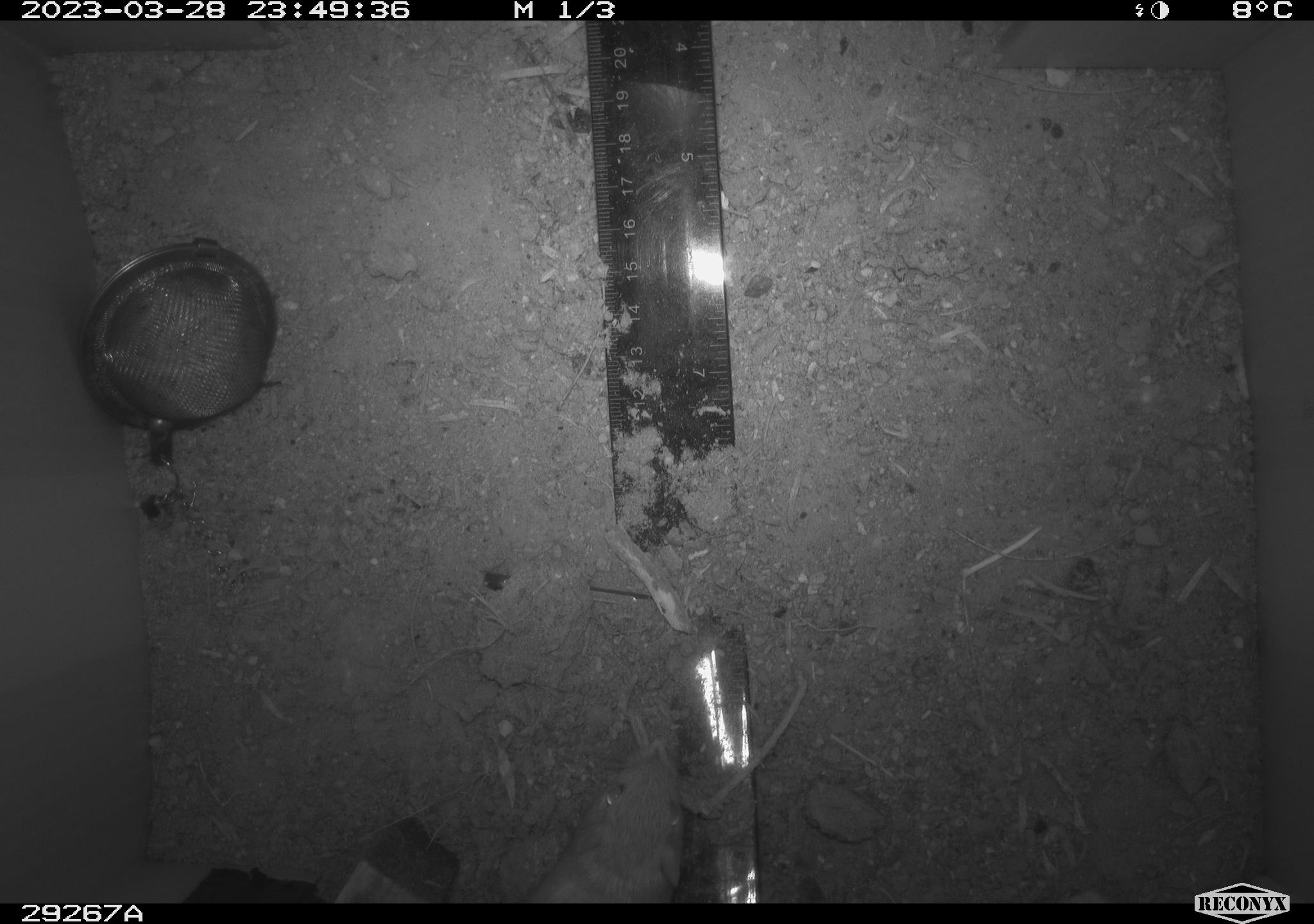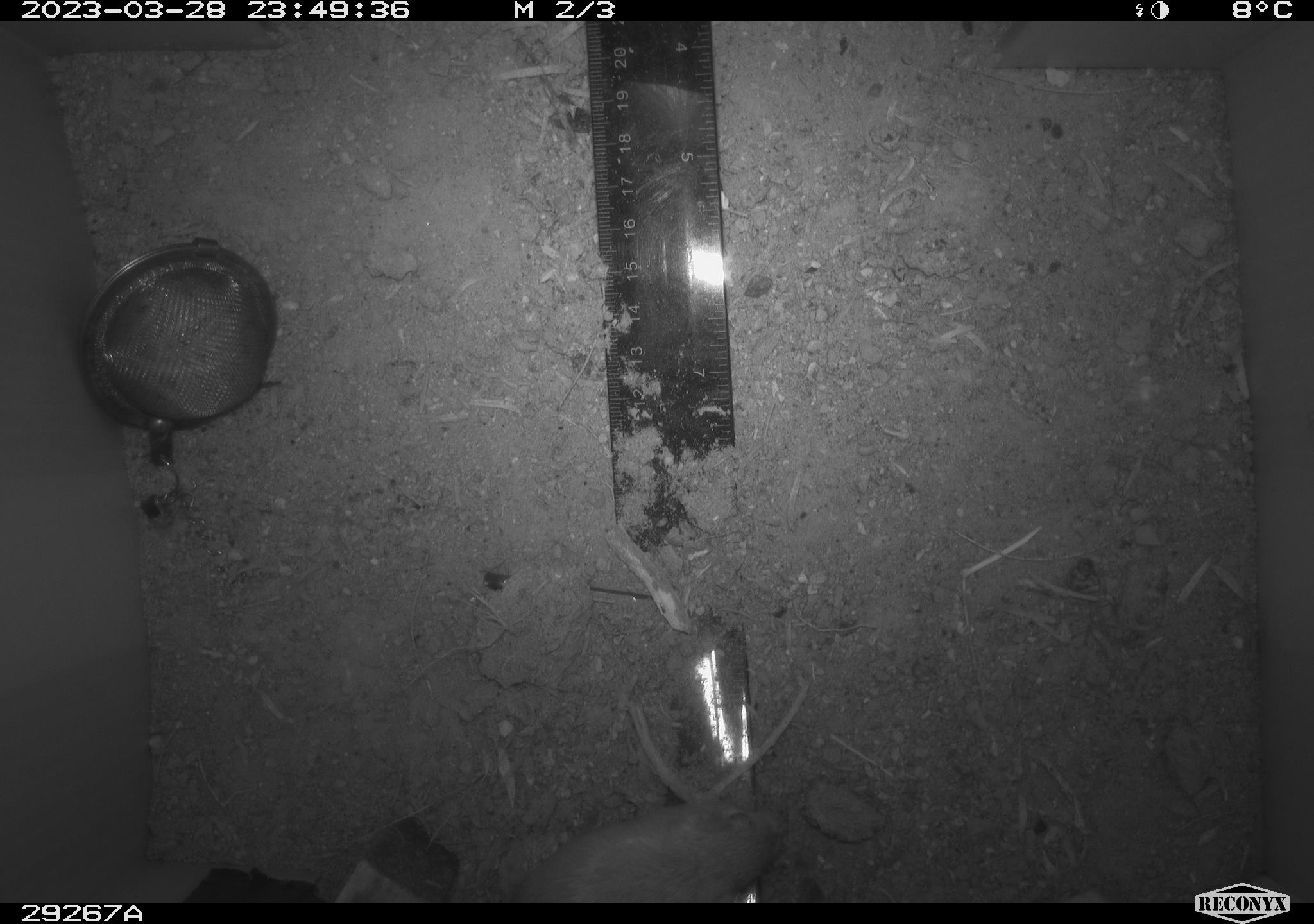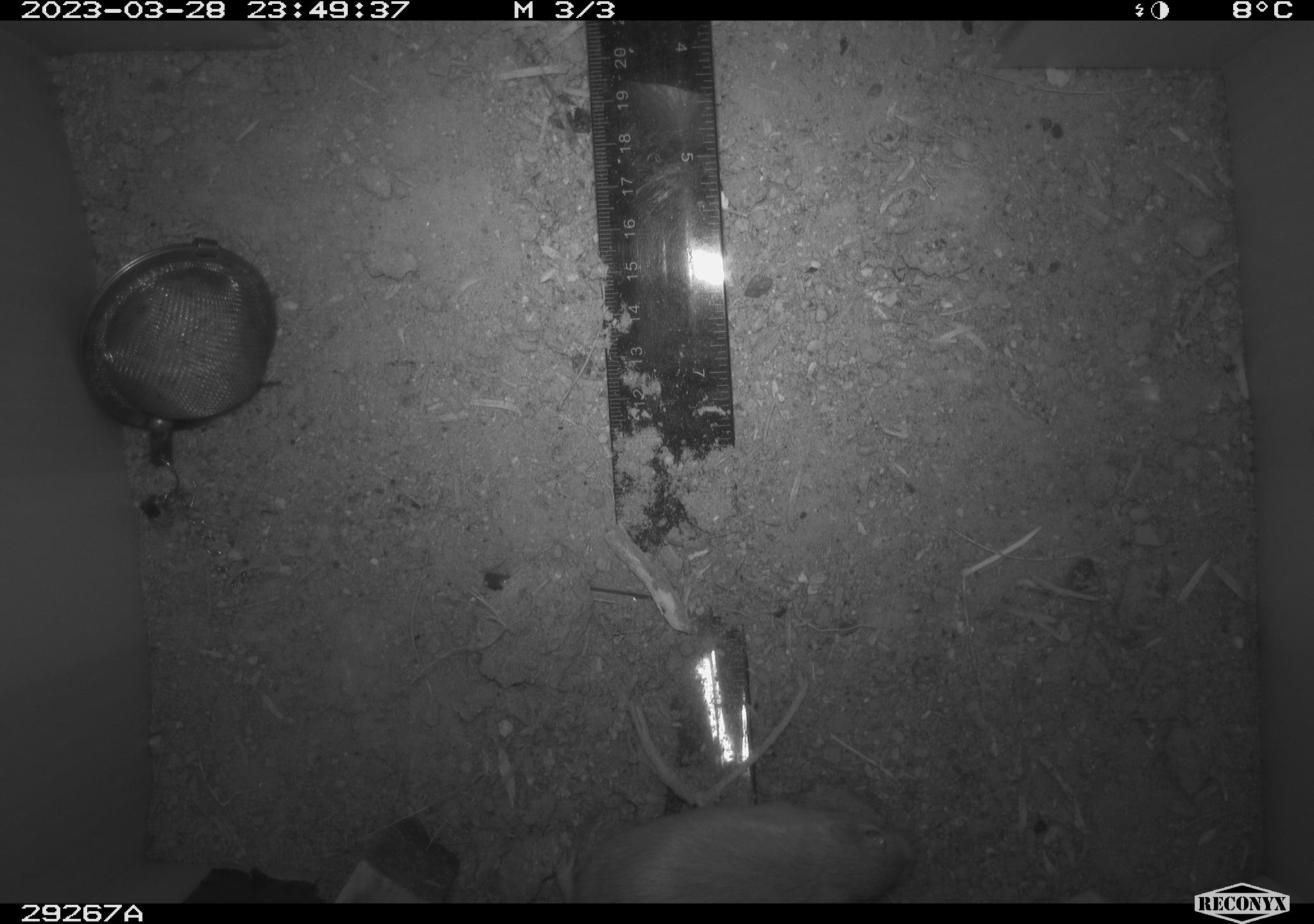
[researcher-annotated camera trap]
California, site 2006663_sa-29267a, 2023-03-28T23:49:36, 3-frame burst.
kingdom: Animalia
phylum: Chordata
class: Mammalia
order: Rodentia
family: Heteromyidae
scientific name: Heteromyidae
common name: kangaroo rats and pocket mice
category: heteromyidae family